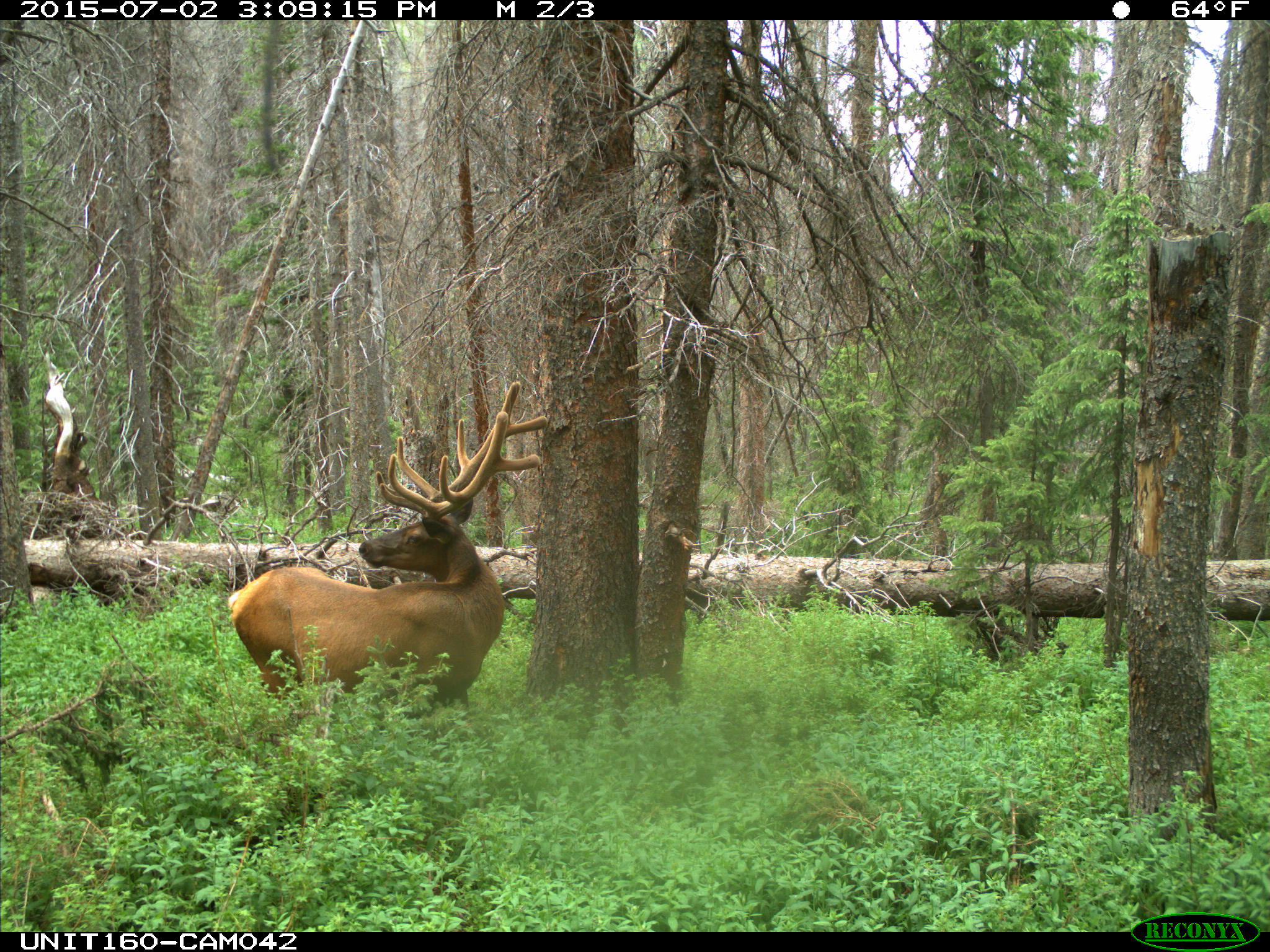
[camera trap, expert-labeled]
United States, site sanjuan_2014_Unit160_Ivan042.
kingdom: Animalia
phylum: Chordata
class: Mammalia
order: Artiodactyla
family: Cervidae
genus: Cervus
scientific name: Cervus elaphus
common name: red deer